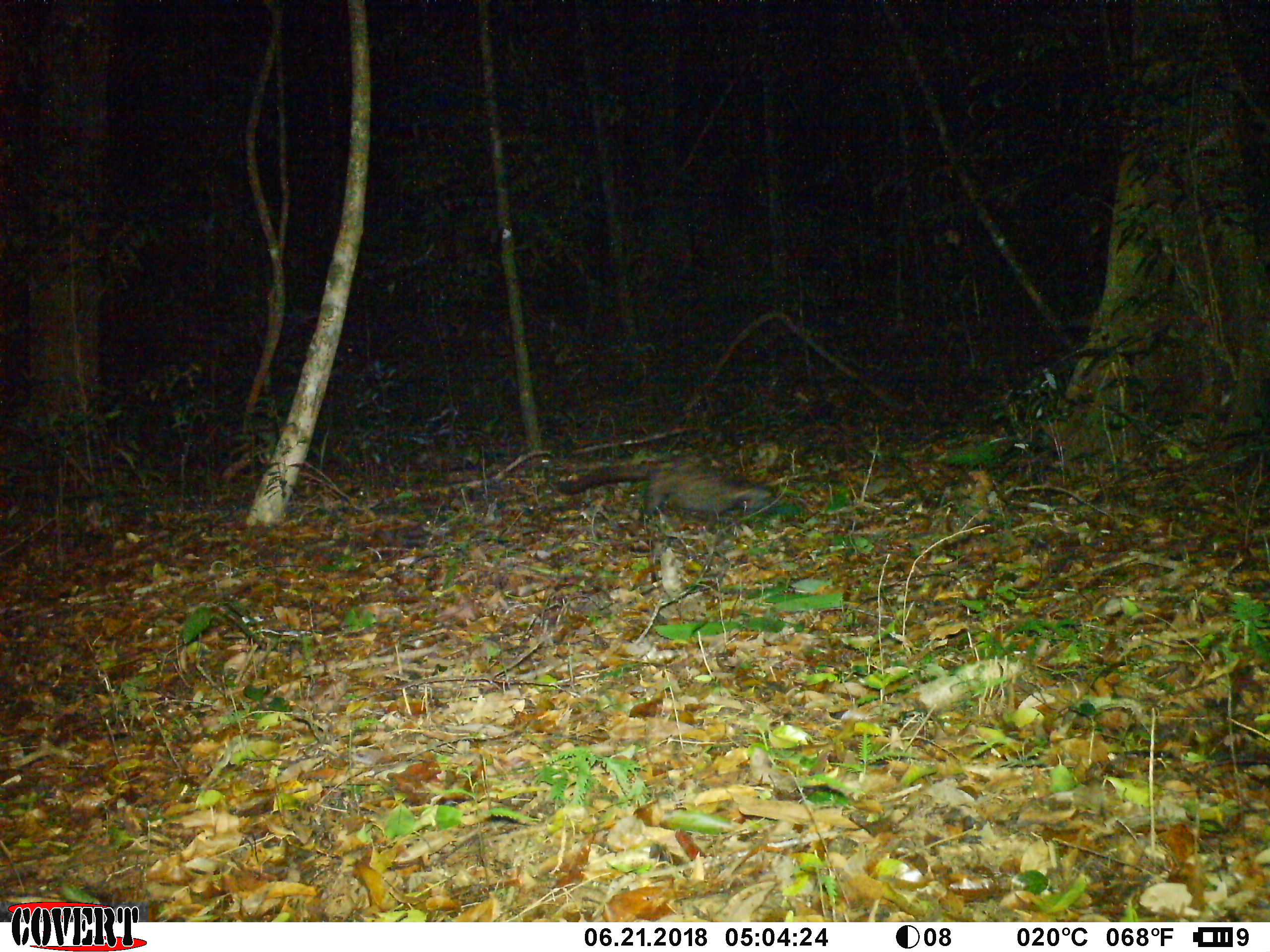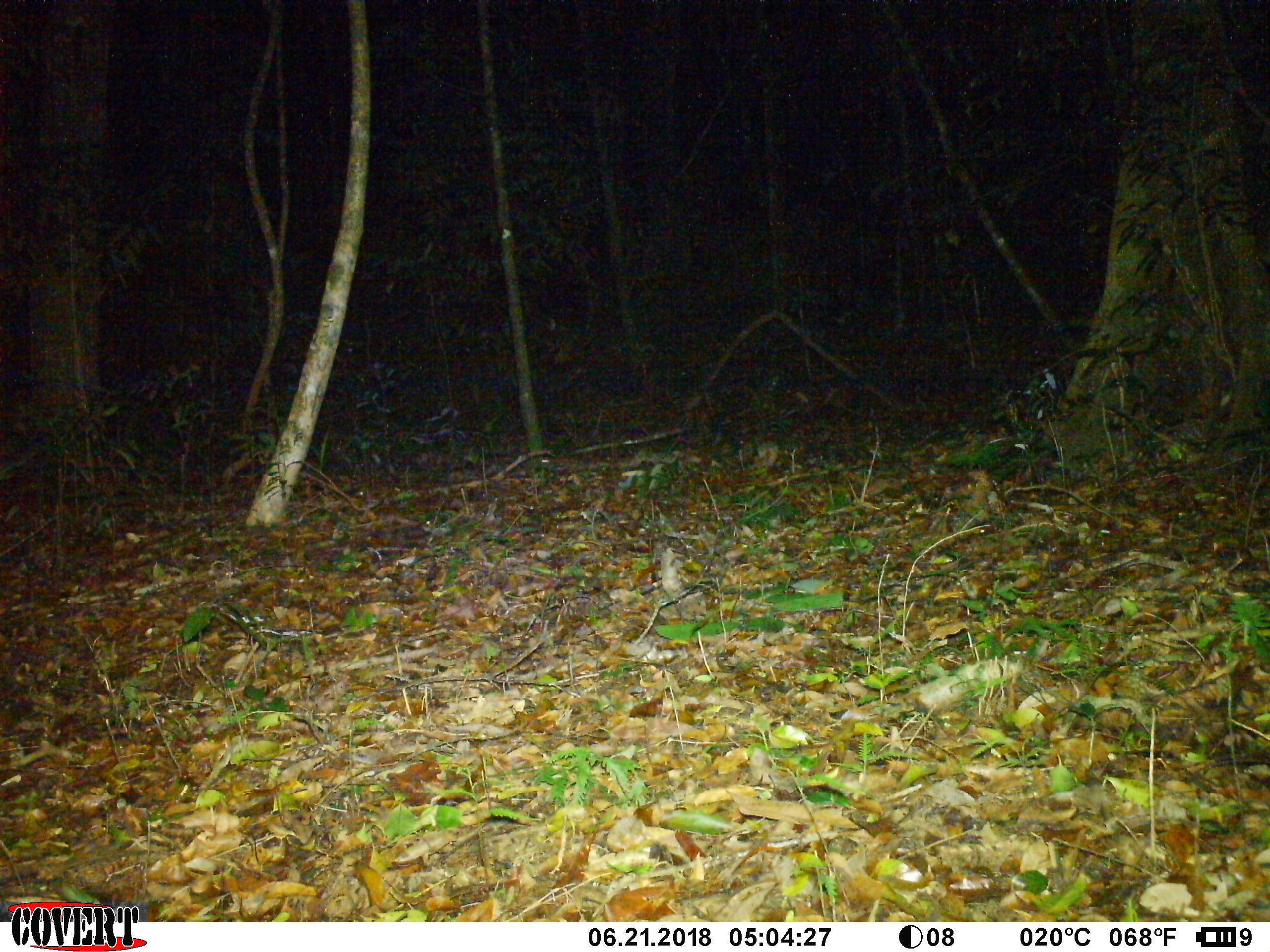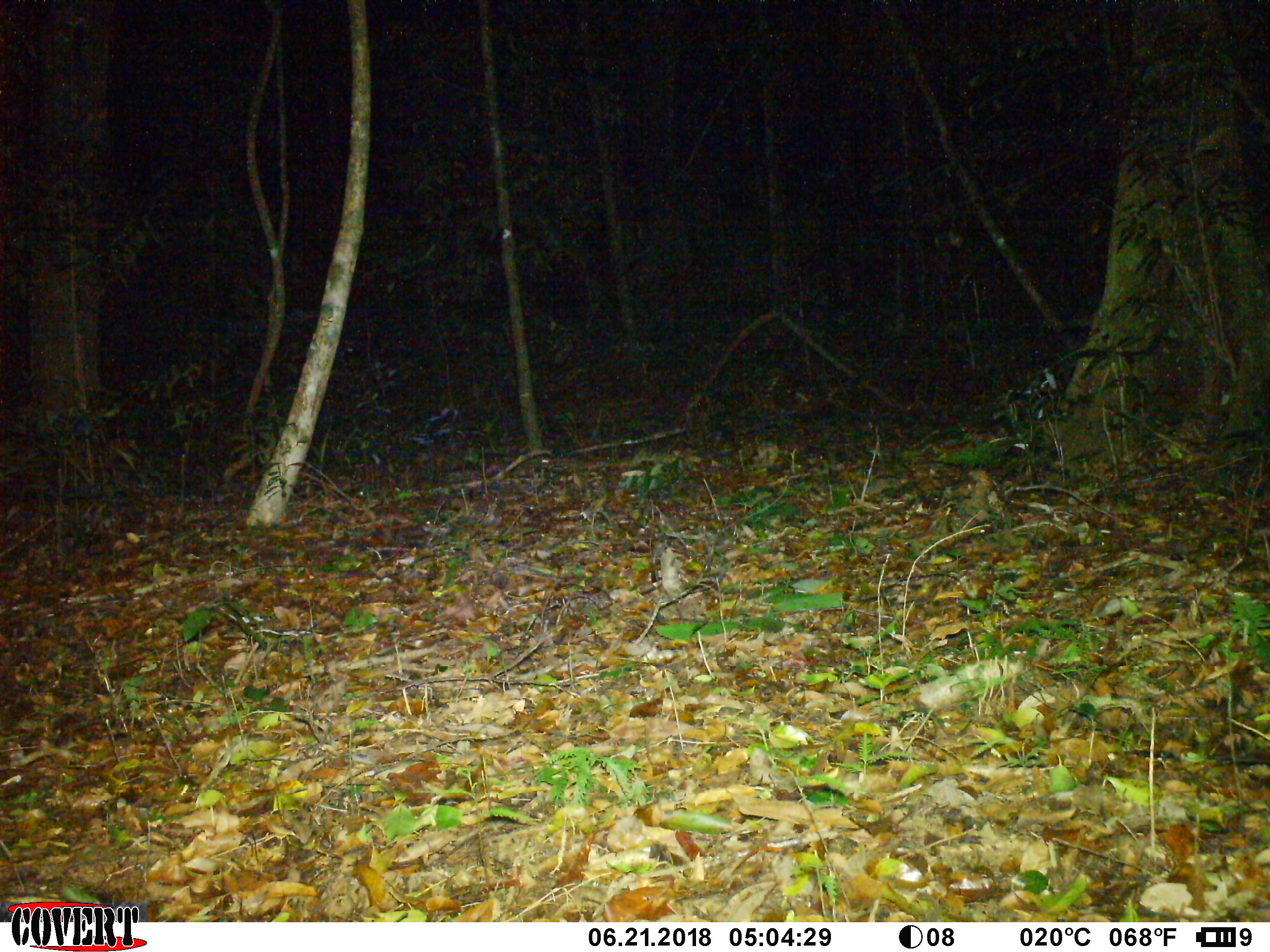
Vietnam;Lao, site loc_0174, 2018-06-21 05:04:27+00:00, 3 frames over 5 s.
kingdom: Animalia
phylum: Chordata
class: Mammalia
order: Carnivora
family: Viverridae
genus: Paradoxurus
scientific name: Paradoxurus hermaphroditus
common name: common palm civet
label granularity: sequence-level